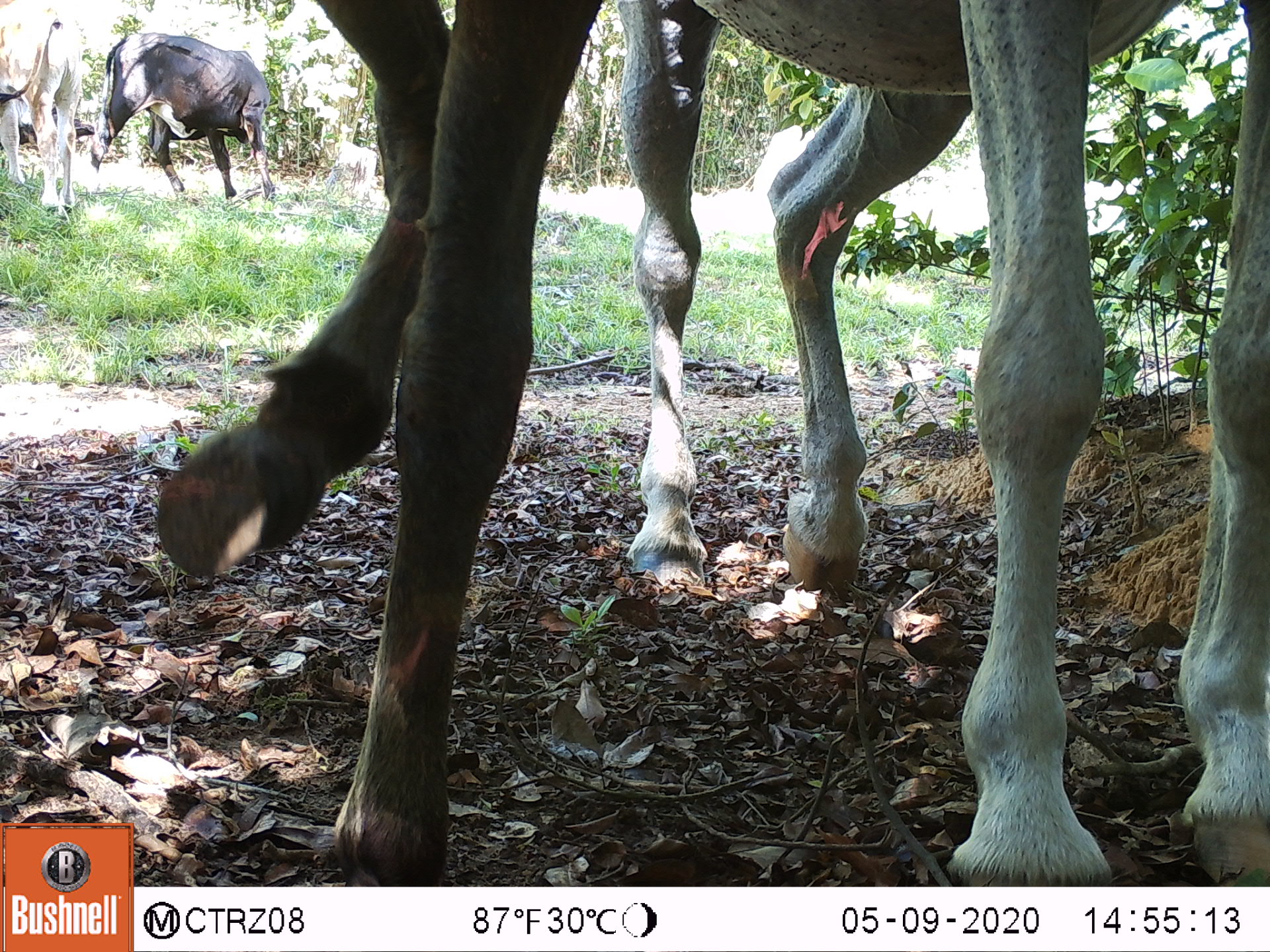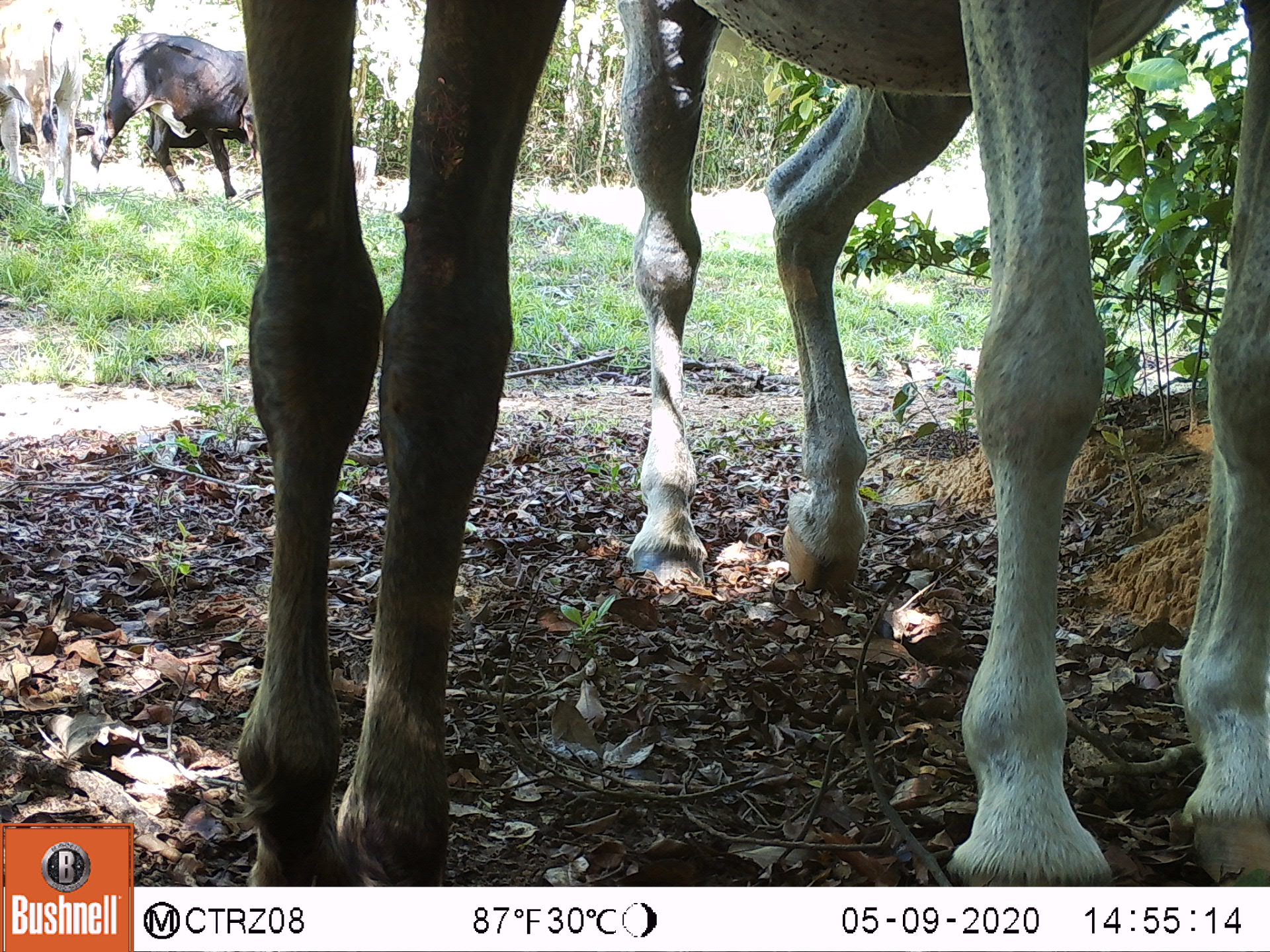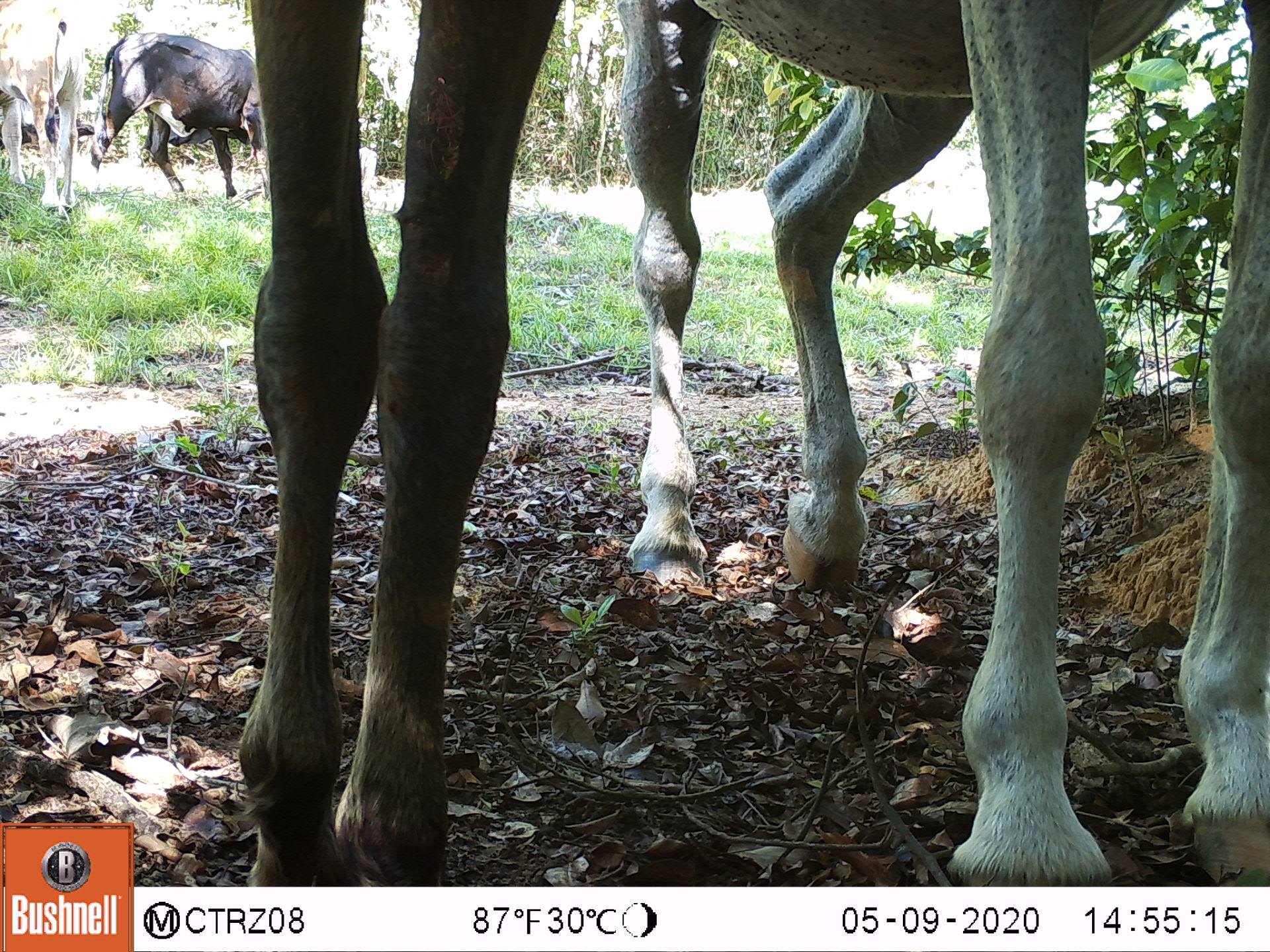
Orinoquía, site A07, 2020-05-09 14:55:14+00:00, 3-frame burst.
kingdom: Animalia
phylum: Chordata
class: Mammalia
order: Artiodactyla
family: Bovidae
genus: Bos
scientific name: Bos taurus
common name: cow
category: cattle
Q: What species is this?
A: Cattle (cow) (Bos taurus).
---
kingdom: Animalia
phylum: Chordata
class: Mammalia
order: Perissodactyla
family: Equidae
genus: Equus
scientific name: Equus caballus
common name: domestic horse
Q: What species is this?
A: Domestic horse (Equus caballus).